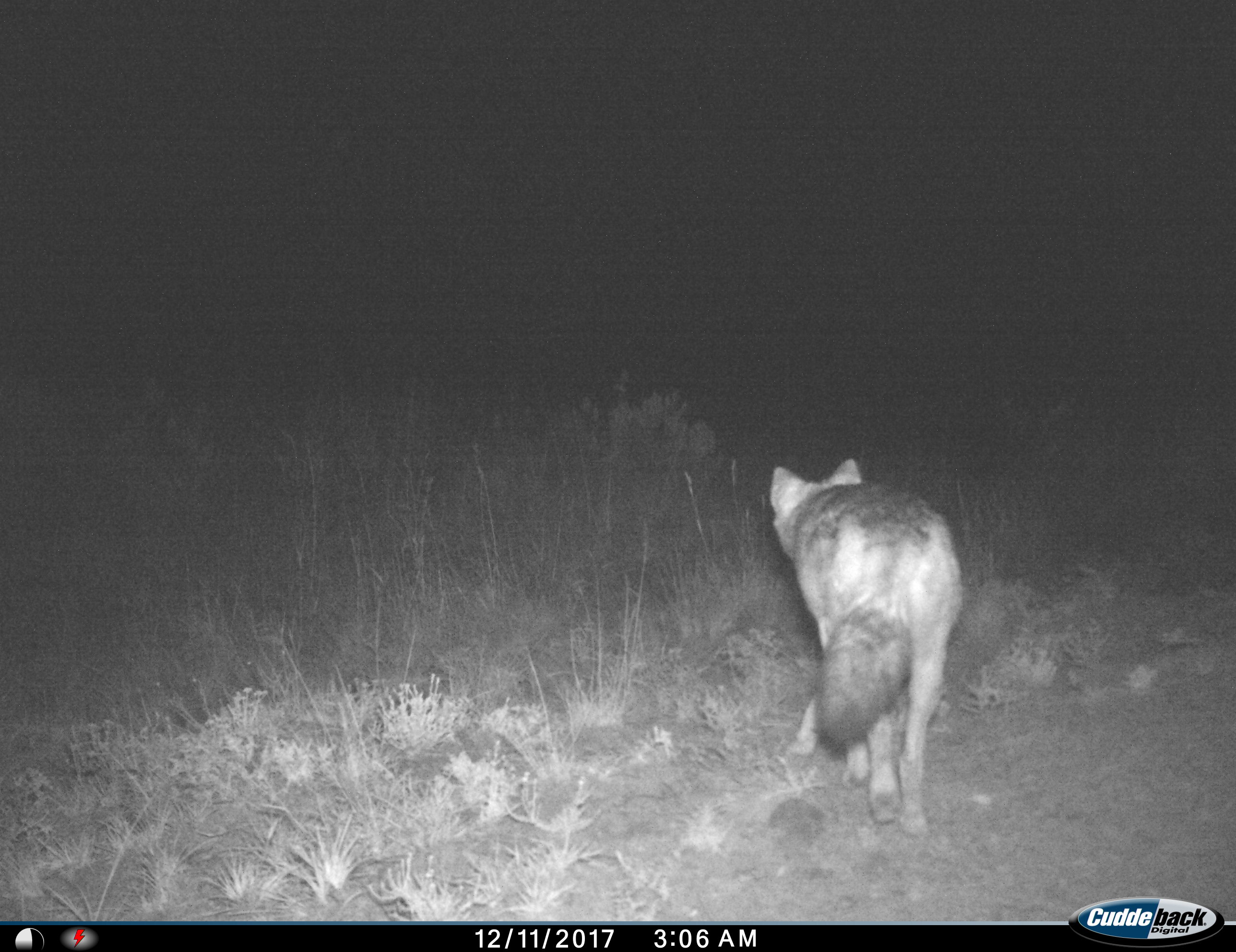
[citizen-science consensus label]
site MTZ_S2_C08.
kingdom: Animalia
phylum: Chordata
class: Mammalia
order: Carnivora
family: Canidae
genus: Lupulella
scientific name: Lupulella mesomelas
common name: black-backed jackal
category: jackalblackbacked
Jackalblackbacked (black-backed jackal) (Lupulella mesomelas), count 1. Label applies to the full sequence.